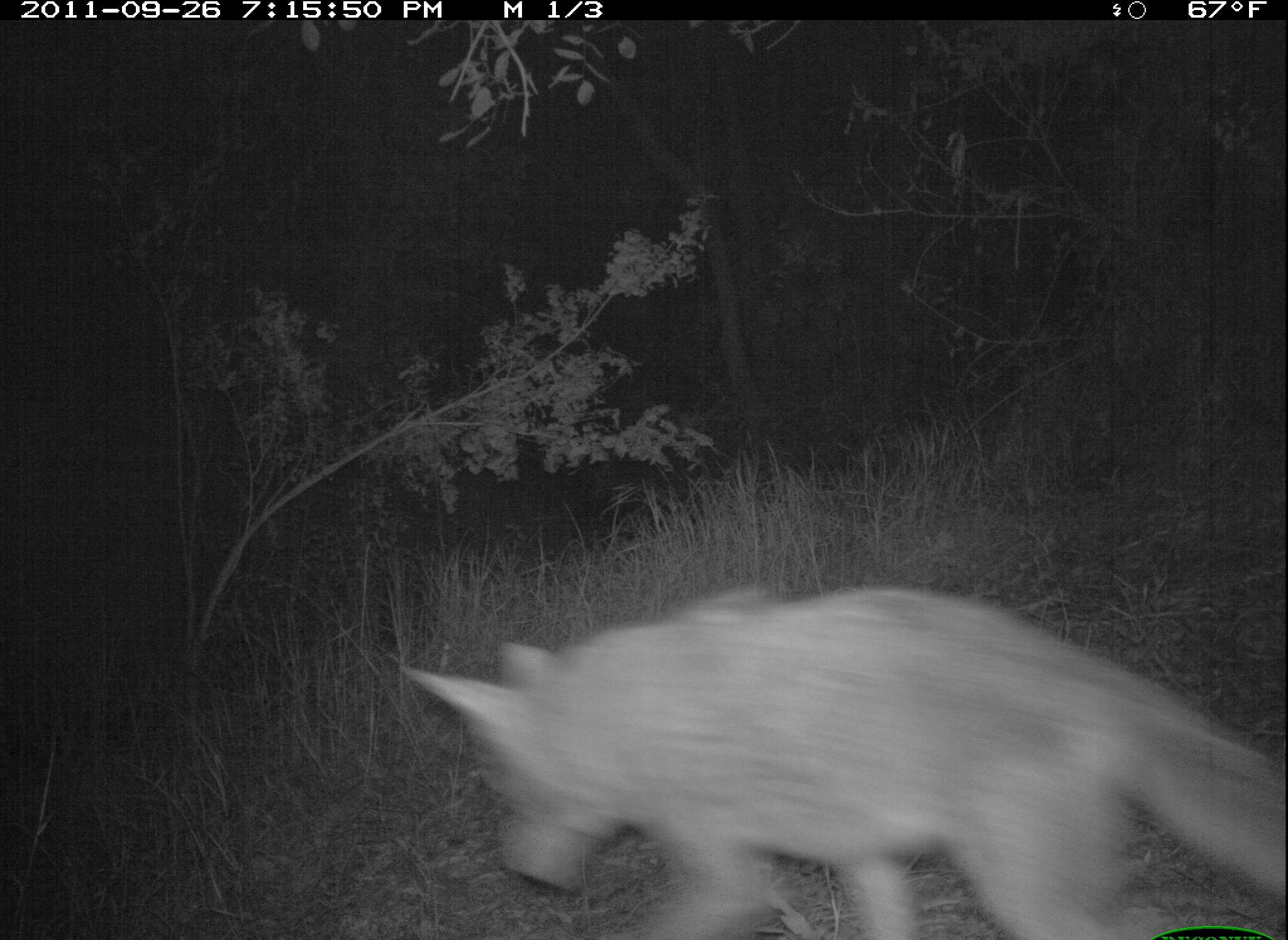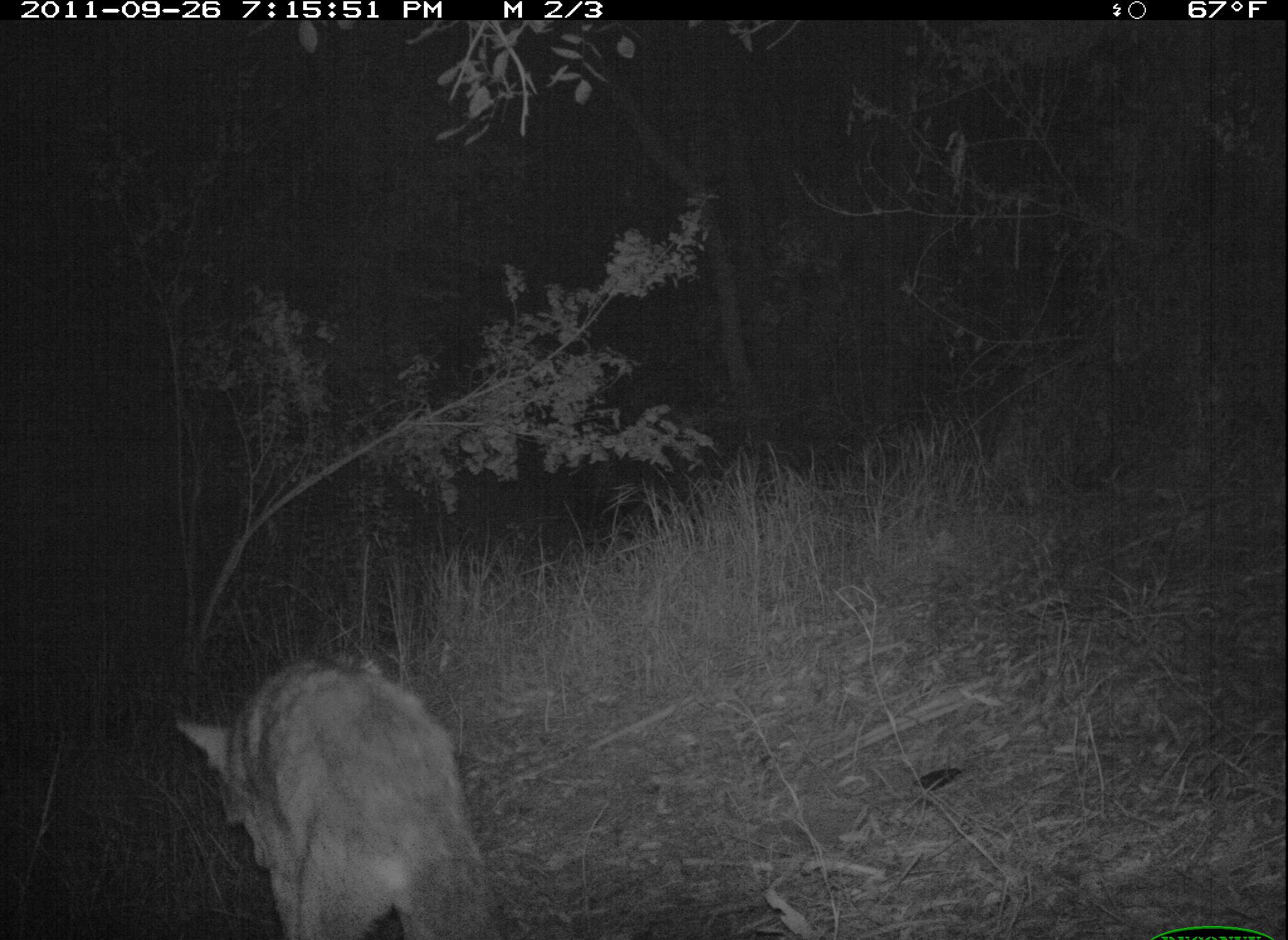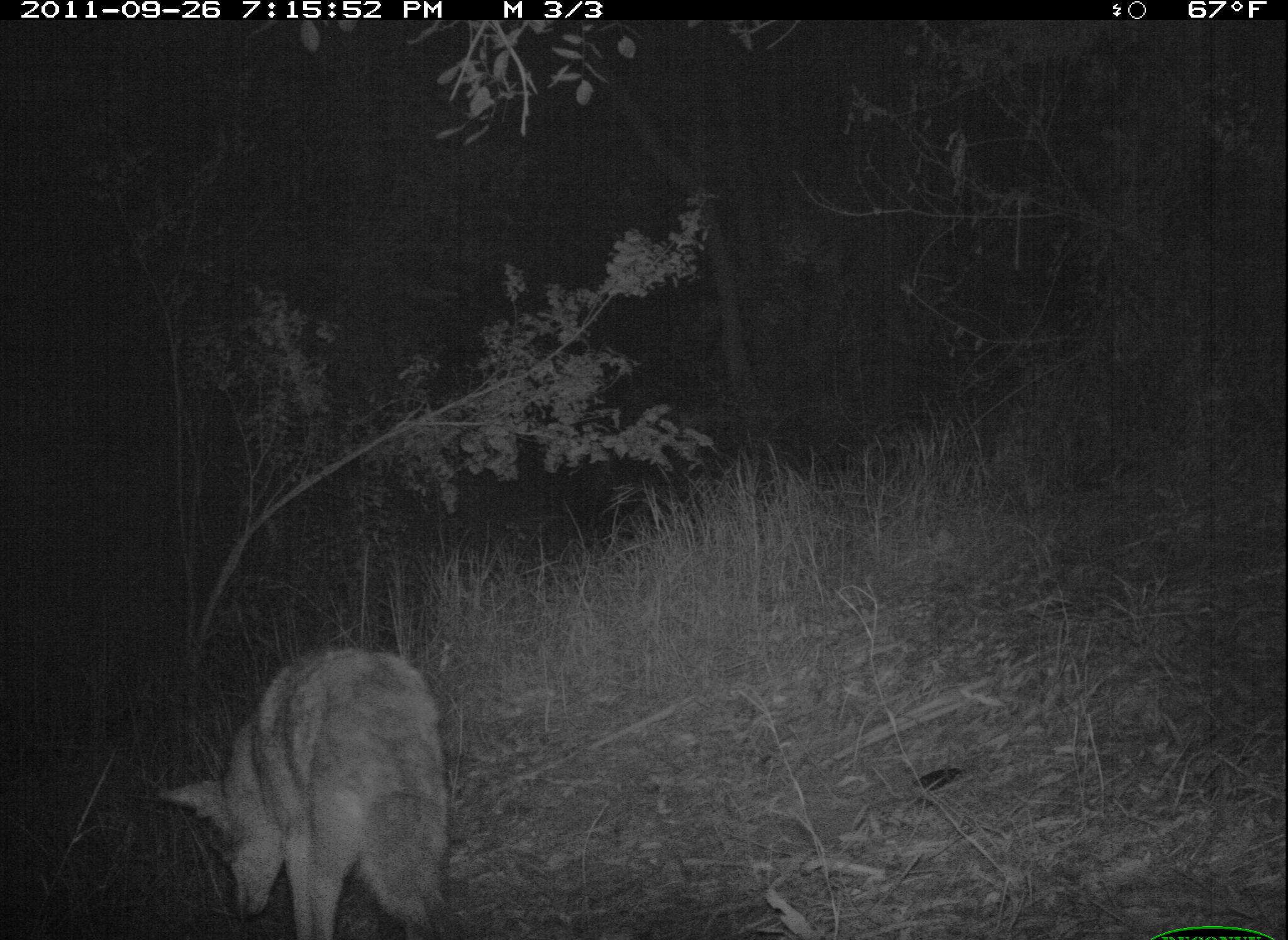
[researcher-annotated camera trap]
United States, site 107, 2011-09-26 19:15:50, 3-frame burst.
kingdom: Animalia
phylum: Chordata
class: Mammalia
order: Carnivora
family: Canidae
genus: Canis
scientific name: Canis latrans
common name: coyote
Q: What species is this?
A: Coyote (Canis latrans).